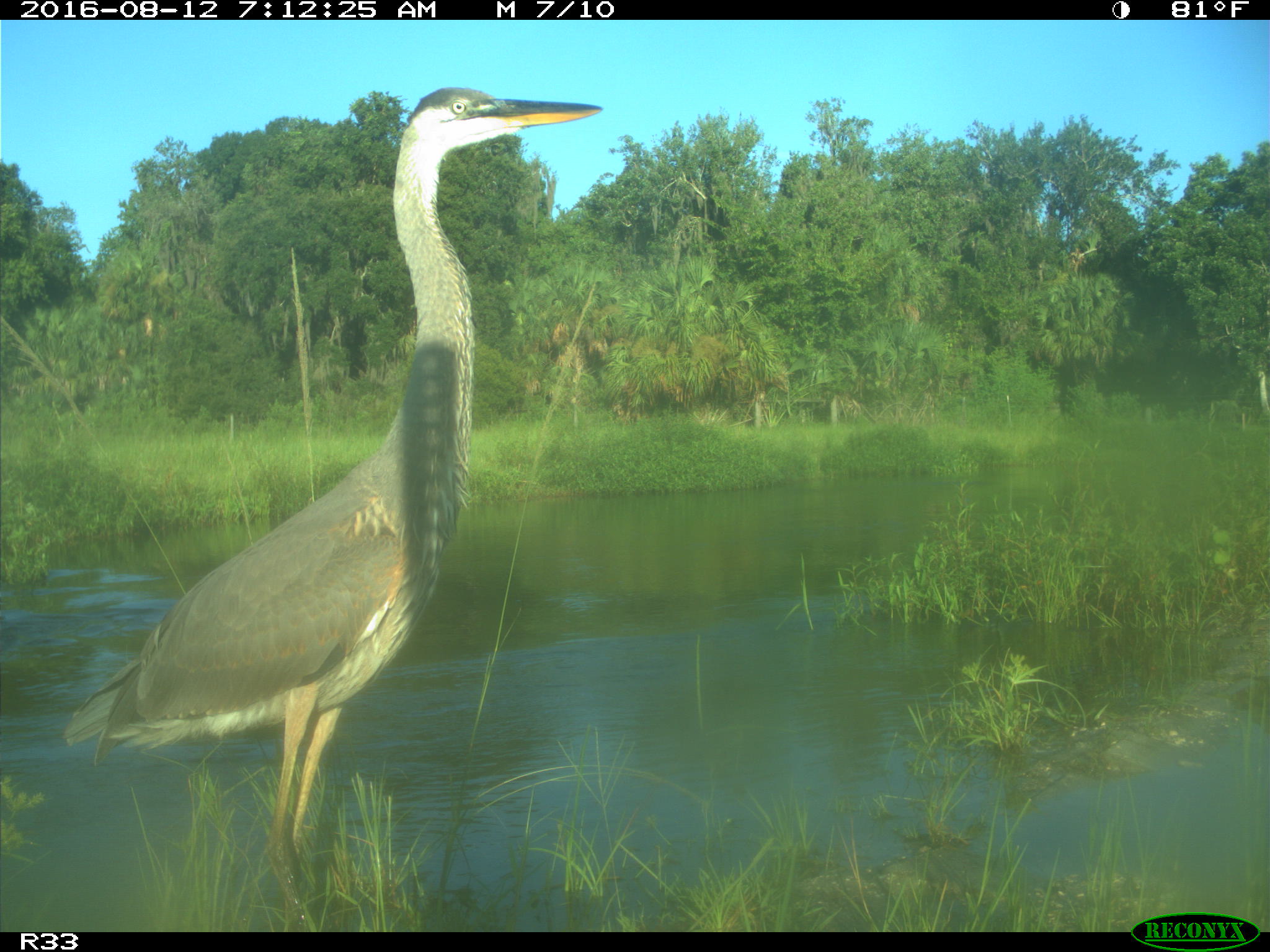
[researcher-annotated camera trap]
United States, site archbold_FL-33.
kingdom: Animalia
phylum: Chordata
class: Aves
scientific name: Aves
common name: birds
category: unidentified bird